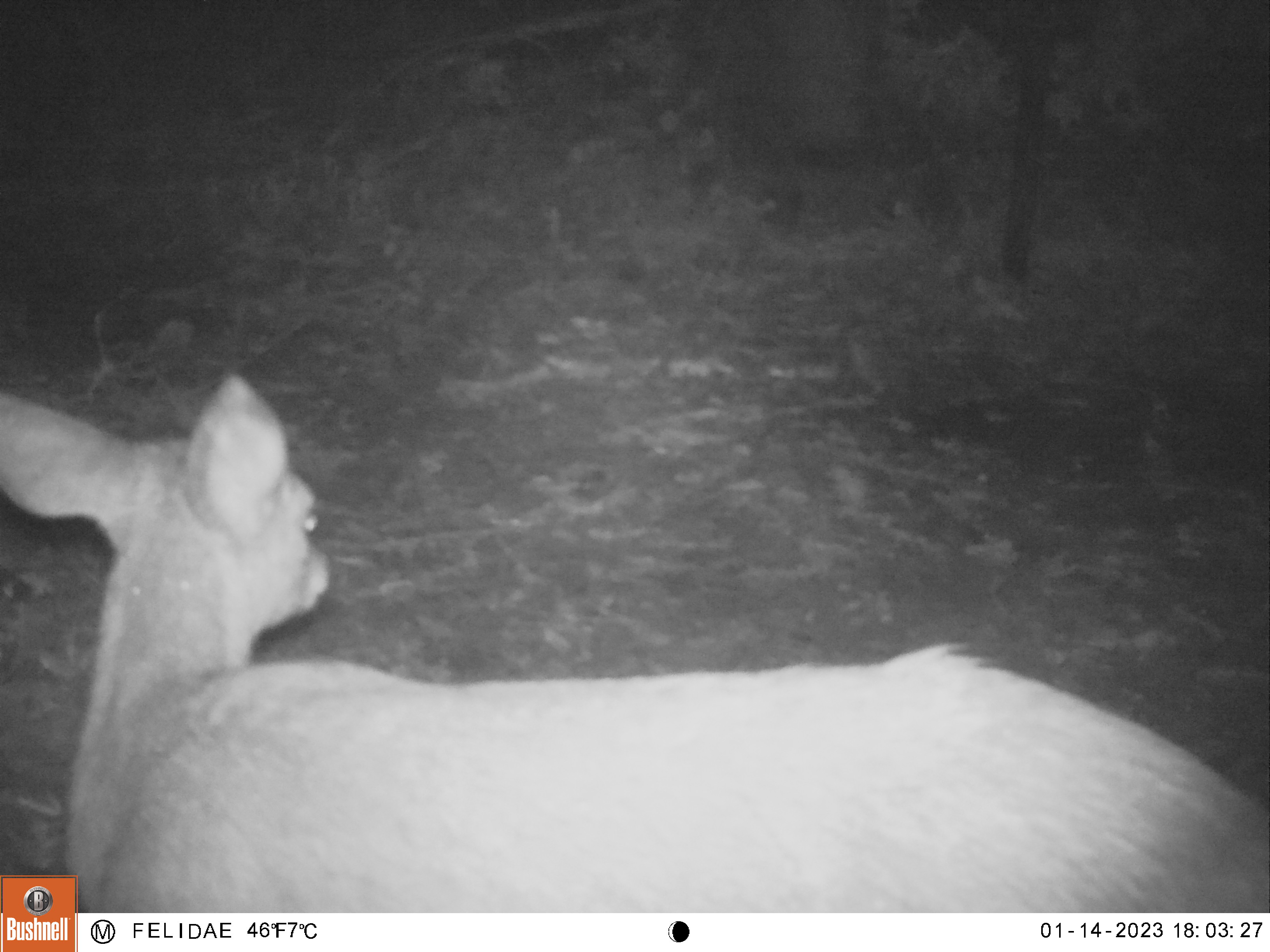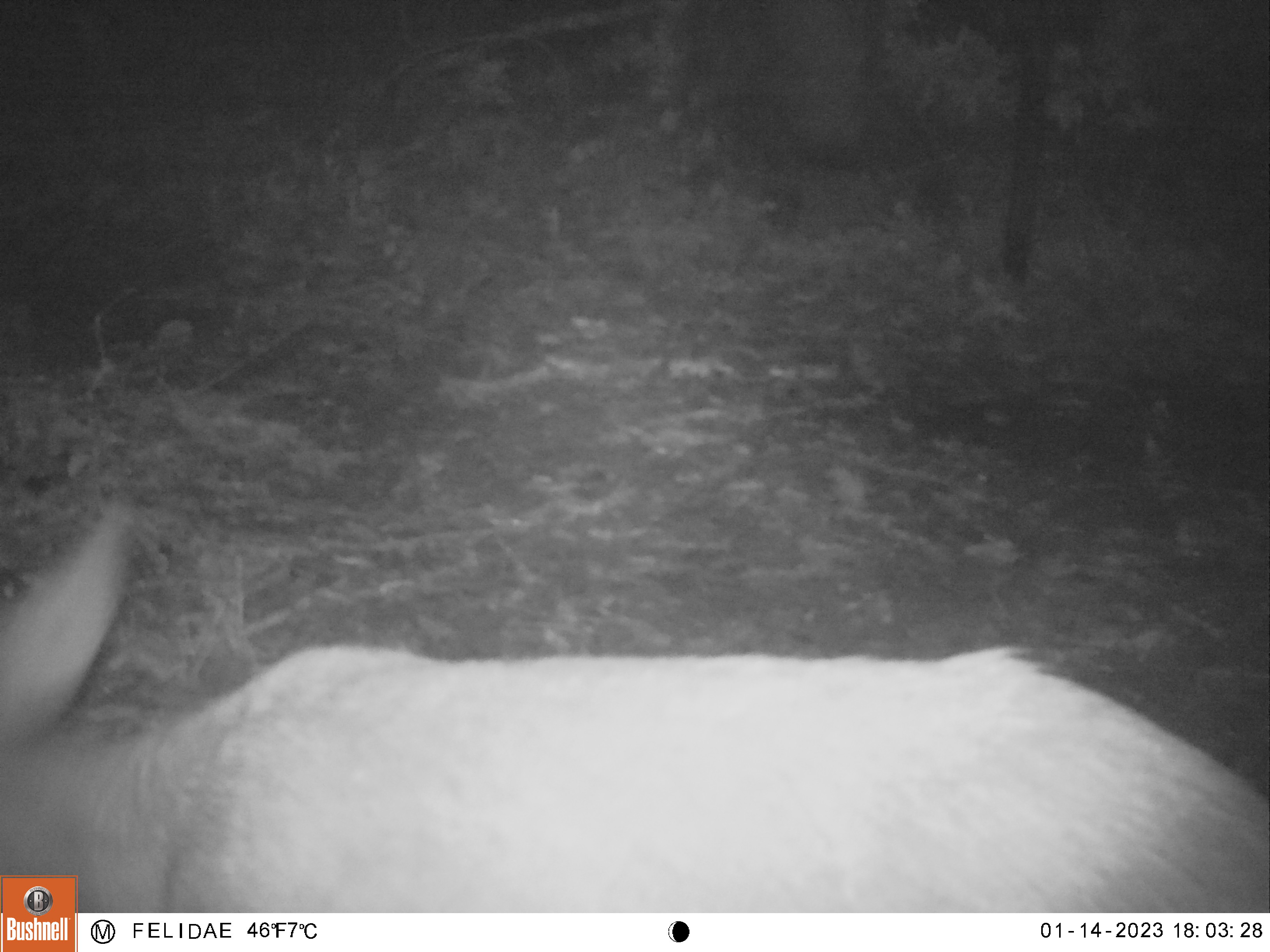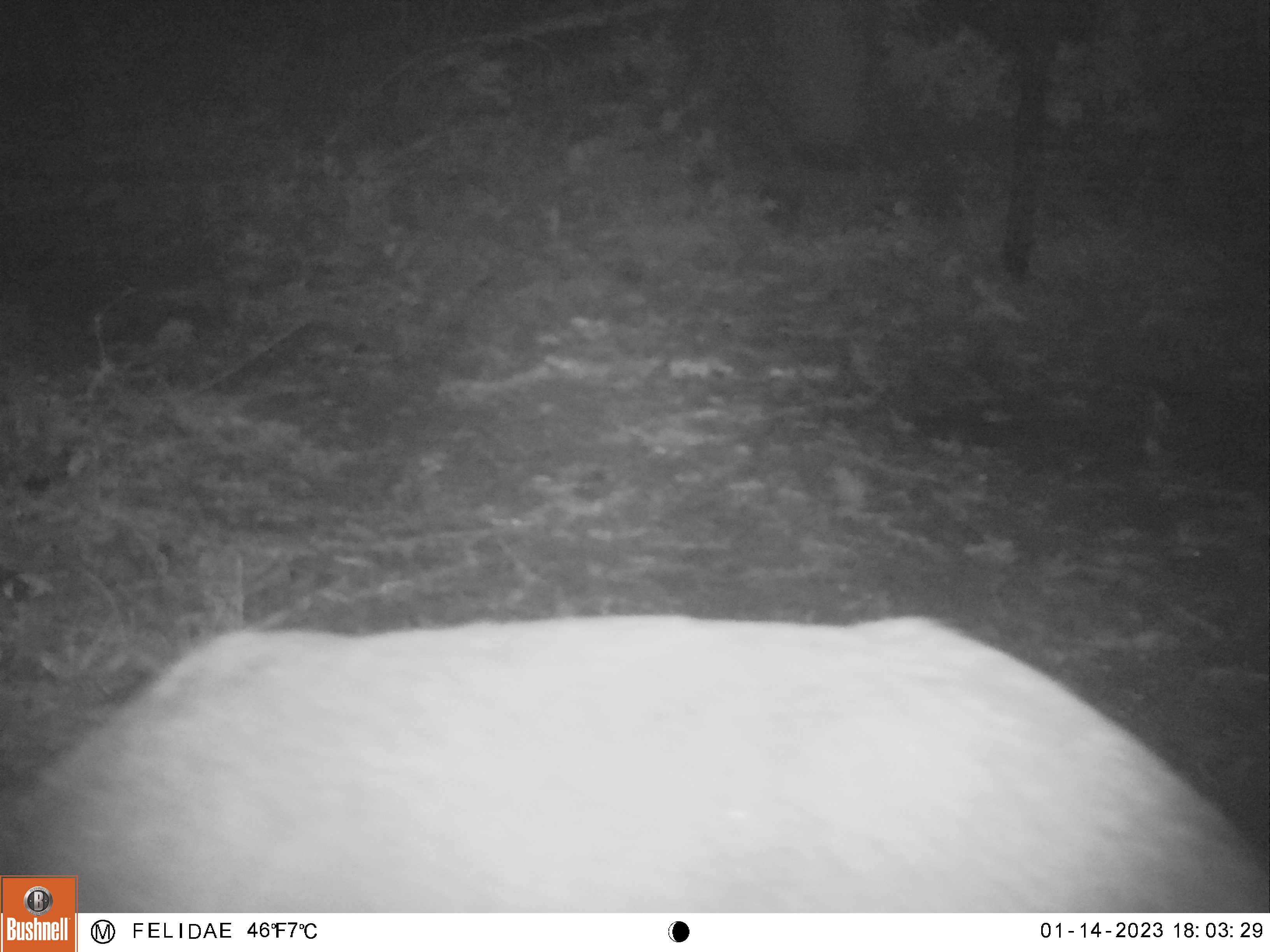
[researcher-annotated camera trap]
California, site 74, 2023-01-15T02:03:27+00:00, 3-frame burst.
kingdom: Animalia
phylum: Chordata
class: Mammalia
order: Artiodactyla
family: Cervidae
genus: Odocoileus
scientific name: Odocoileus hemionus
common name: mule deer